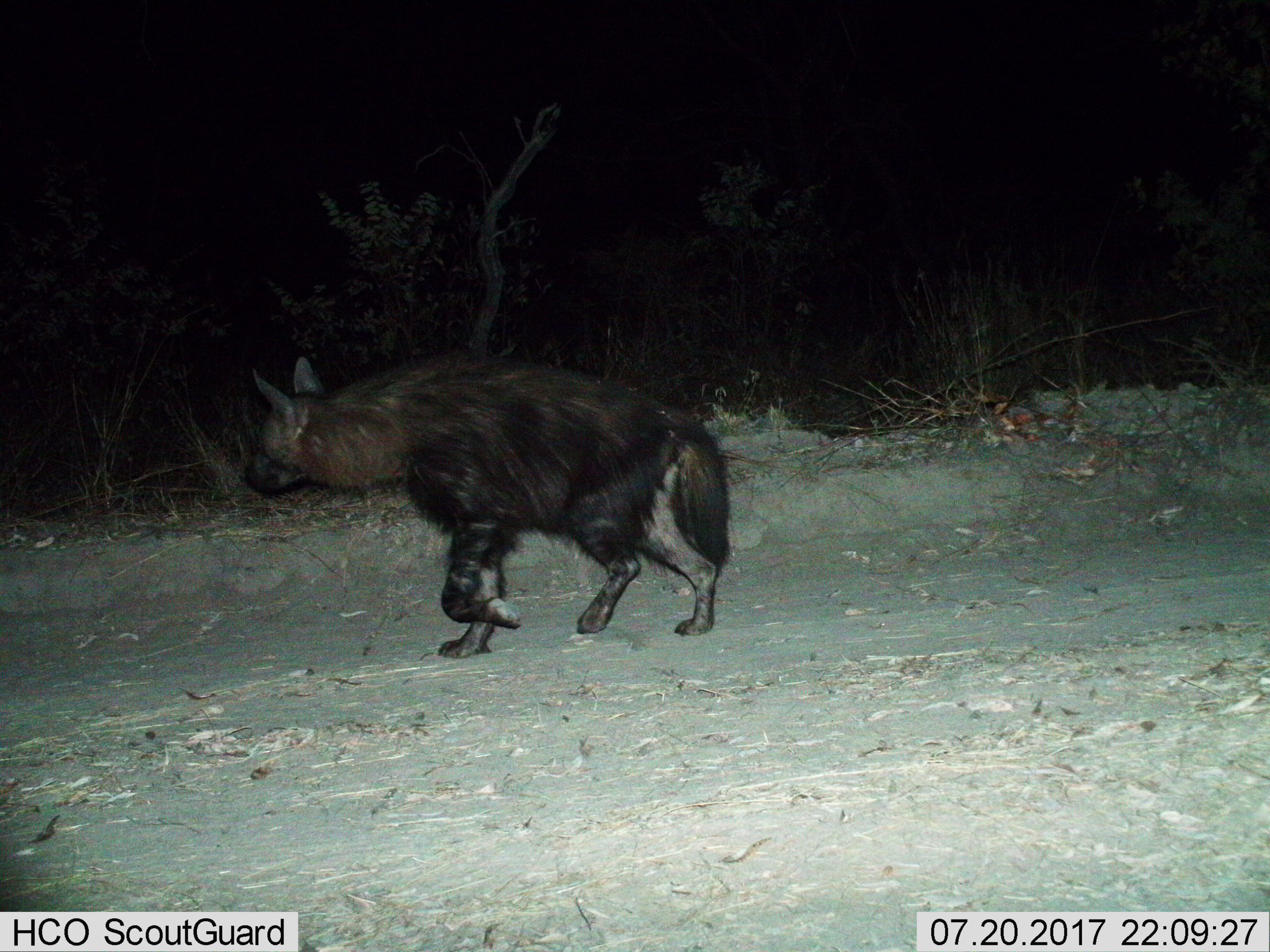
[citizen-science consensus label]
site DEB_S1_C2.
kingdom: Animalia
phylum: Chordata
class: Mammalia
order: Carnivora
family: Hyaenidae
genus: Parahyaena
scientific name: Parahyaena brunnea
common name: brown hyena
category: hyenabrown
Hyenabrown (brown hyena) (Parahyaena brunnea), count 1. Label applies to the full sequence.